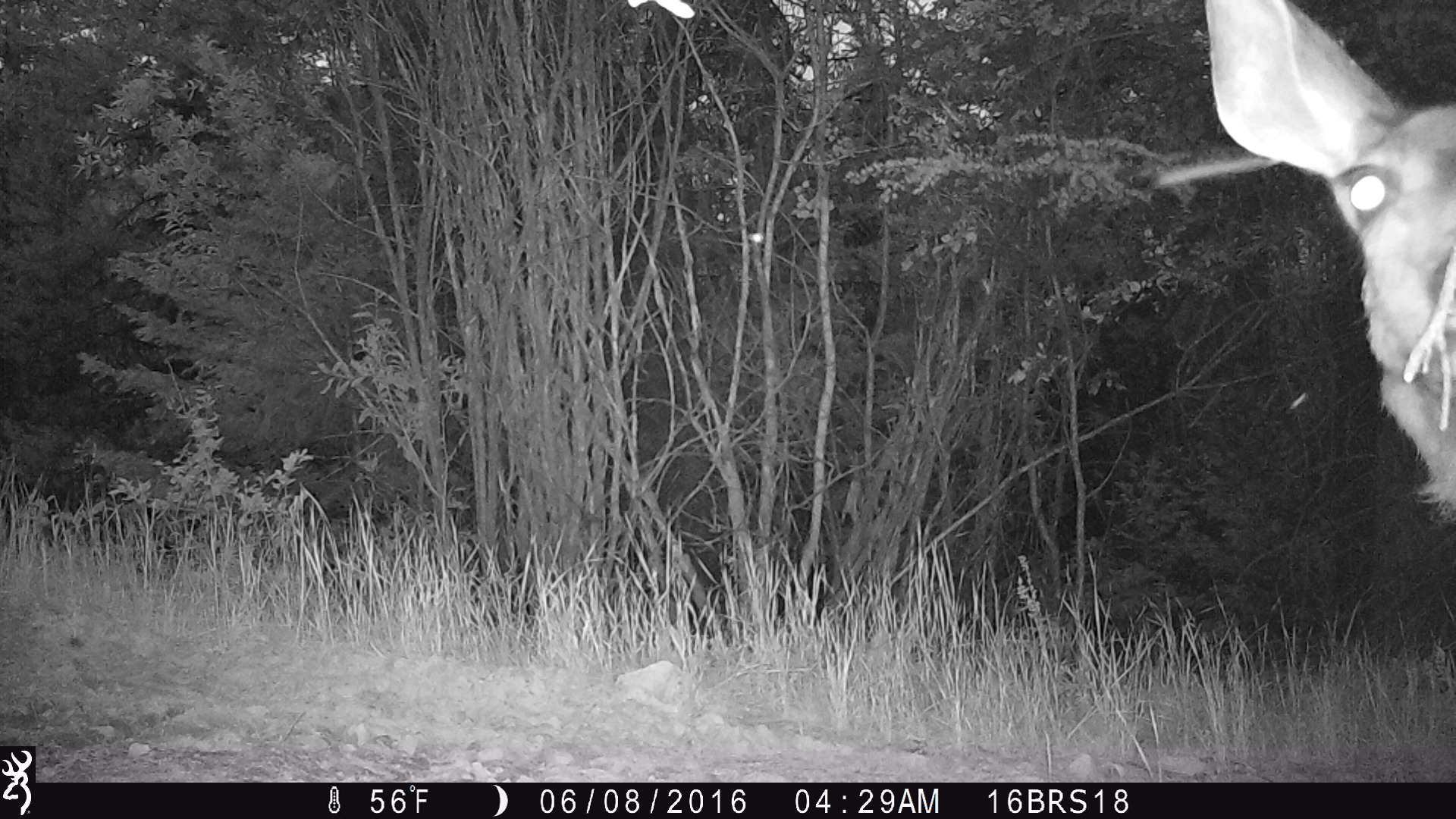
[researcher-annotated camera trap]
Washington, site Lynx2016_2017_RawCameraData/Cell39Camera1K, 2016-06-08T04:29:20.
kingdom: Animalia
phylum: Chordata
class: Mammalia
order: Artiodactyla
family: Cervidae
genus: Odocoileus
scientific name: Odocoileus hemionus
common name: mule deer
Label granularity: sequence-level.